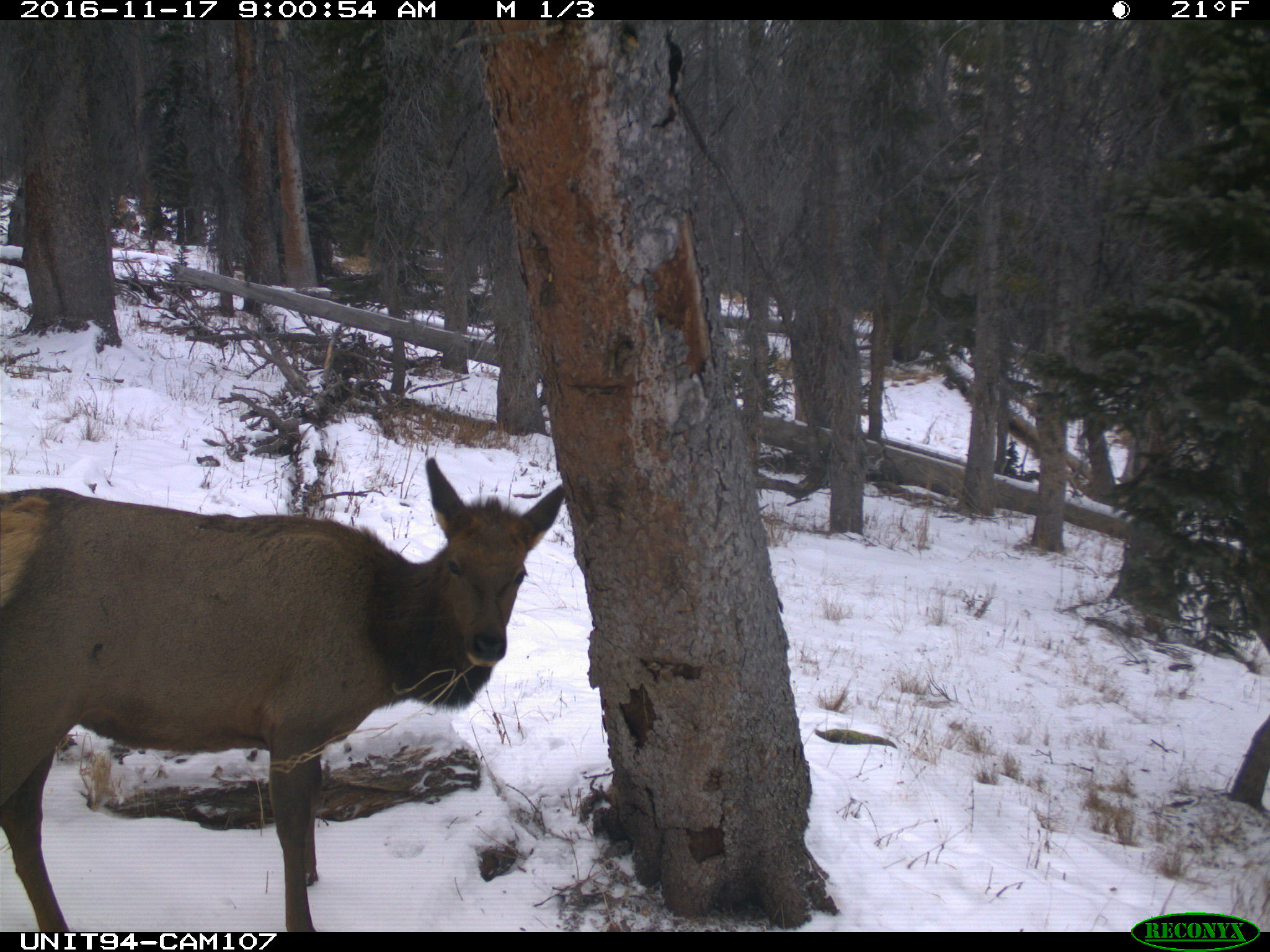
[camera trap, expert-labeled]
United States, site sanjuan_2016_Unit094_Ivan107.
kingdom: Animalia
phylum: Chordata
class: Mammalia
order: Artiodactyla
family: Cervidae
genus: Cervus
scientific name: Cervus elaphus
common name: red deer